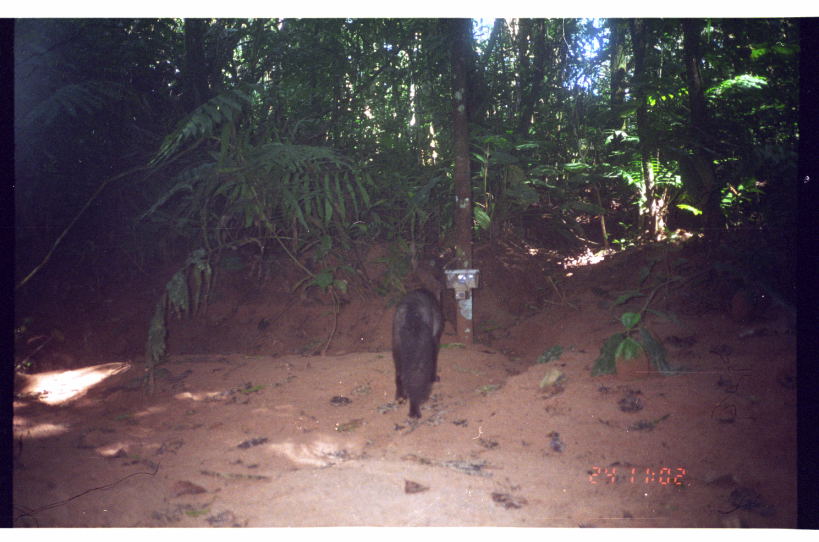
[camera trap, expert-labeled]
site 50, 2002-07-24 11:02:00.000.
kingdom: Animalia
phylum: Chordata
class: Mammalia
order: Carnivora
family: Canidae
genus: Atelocynus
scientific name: Atelocynus microtis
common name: short-eared dog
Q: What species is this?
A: Atelocynus microtis (short-eared dog).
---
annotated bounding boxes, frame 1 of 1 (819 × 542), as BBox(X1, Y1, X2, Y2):
atelocynus microtis: BBox(391, 287, 445, 419)